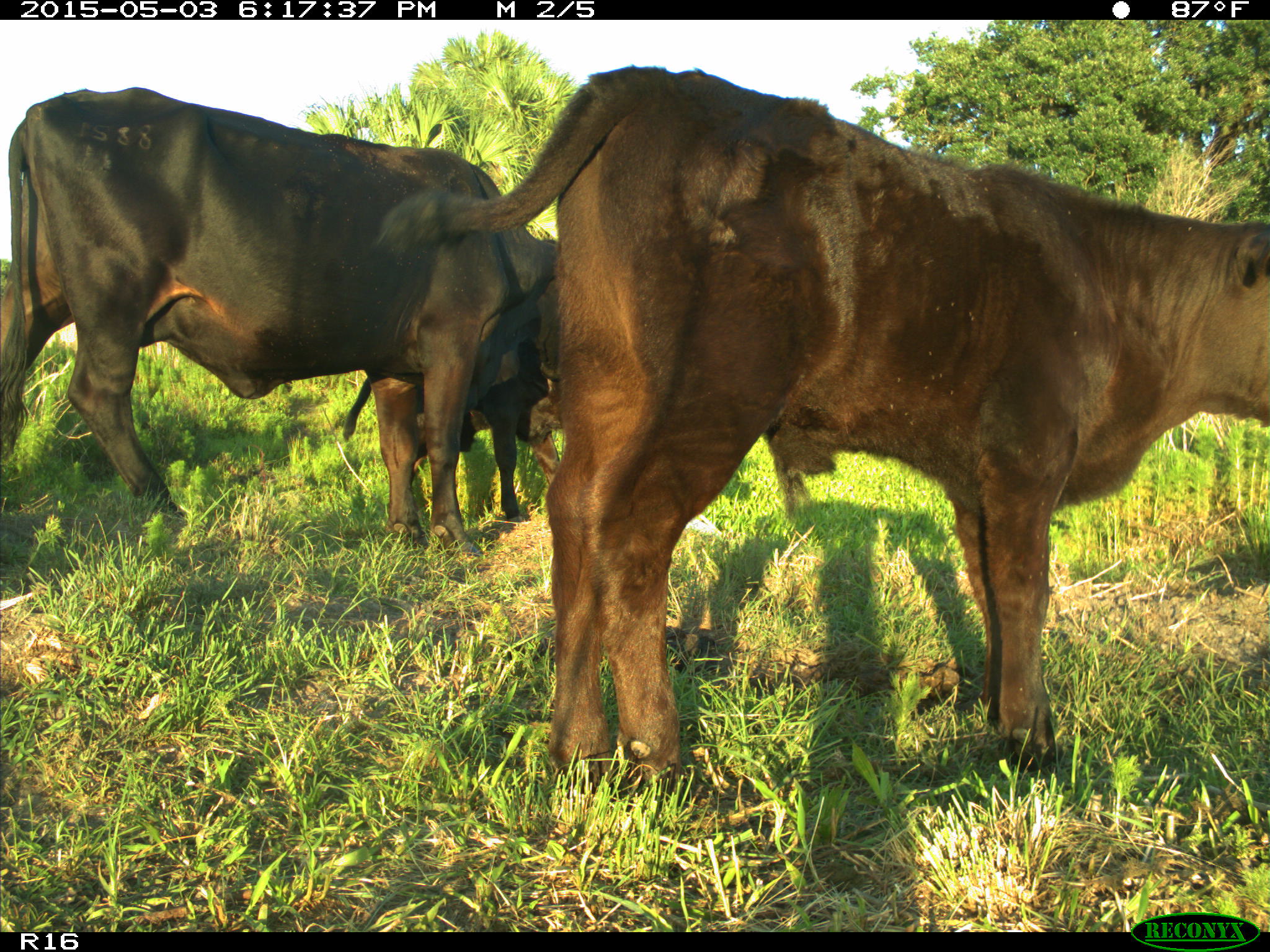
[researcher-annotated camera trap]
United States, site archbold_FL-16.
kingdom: Animalia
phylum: Chordata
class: Mammalia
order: Artiodactyla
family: Bovidae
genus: Bos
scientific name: Bos taurus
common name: domestic cow